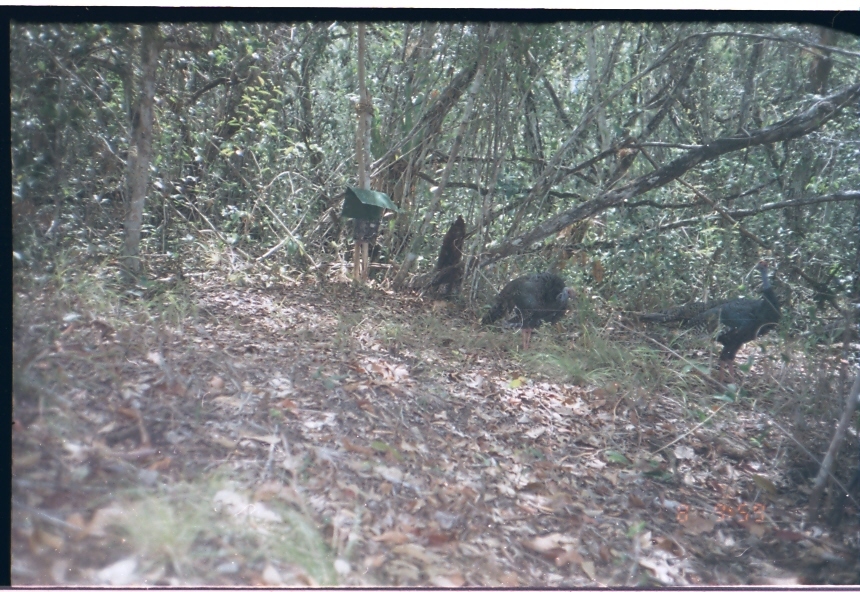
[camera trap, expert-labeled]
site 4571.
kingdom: Animalia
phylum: Chordata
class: Aves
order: Galliformes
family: Phasianidae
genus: Meleagris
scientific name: Meleagris ocellata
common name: ocellated turkey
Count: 1.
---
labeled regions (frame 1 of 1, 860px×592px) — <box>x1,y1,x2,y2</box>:
meleagris ocellata: <box>638,261,782,384</box>; <box>479,270,576,350</box>